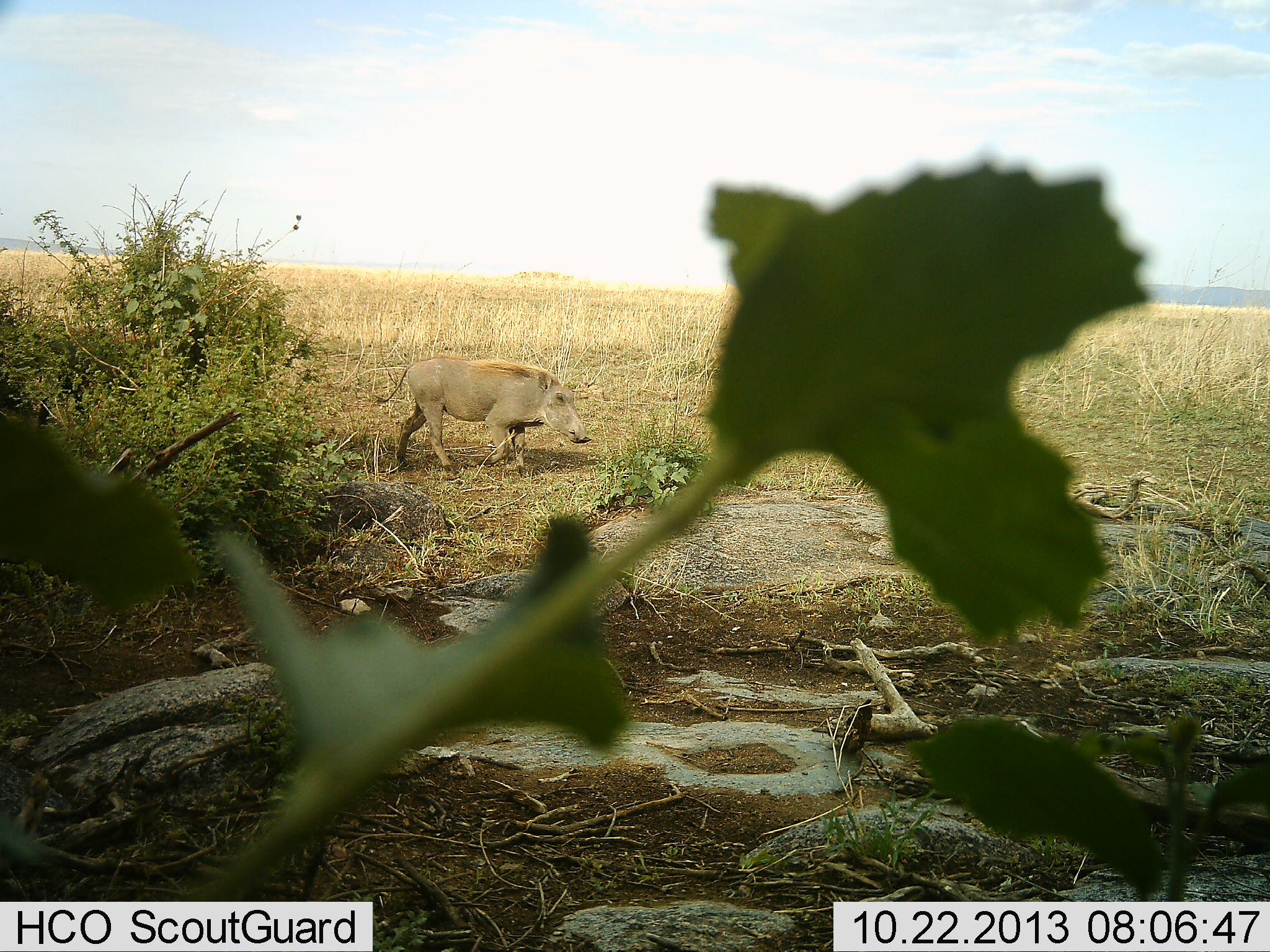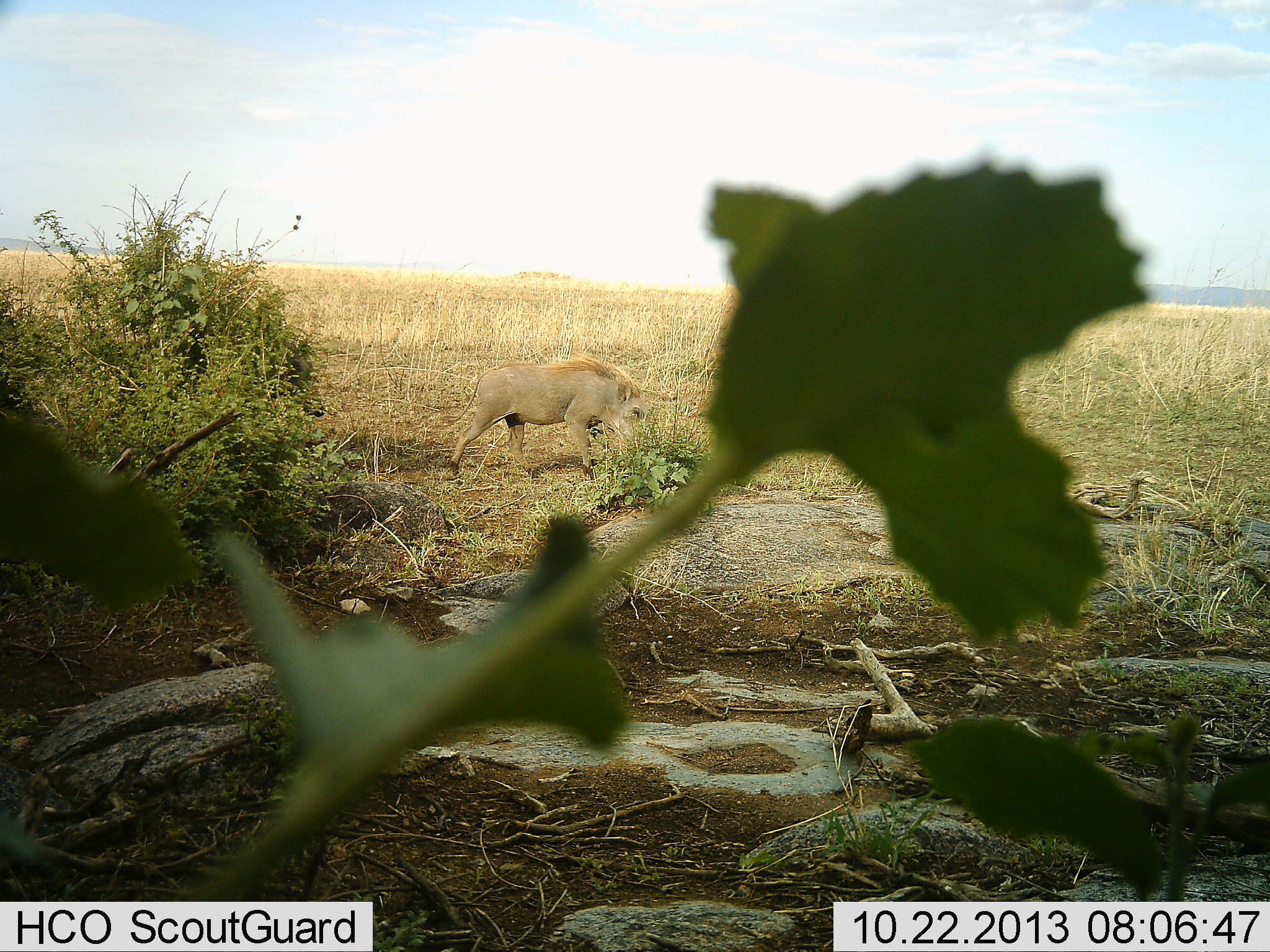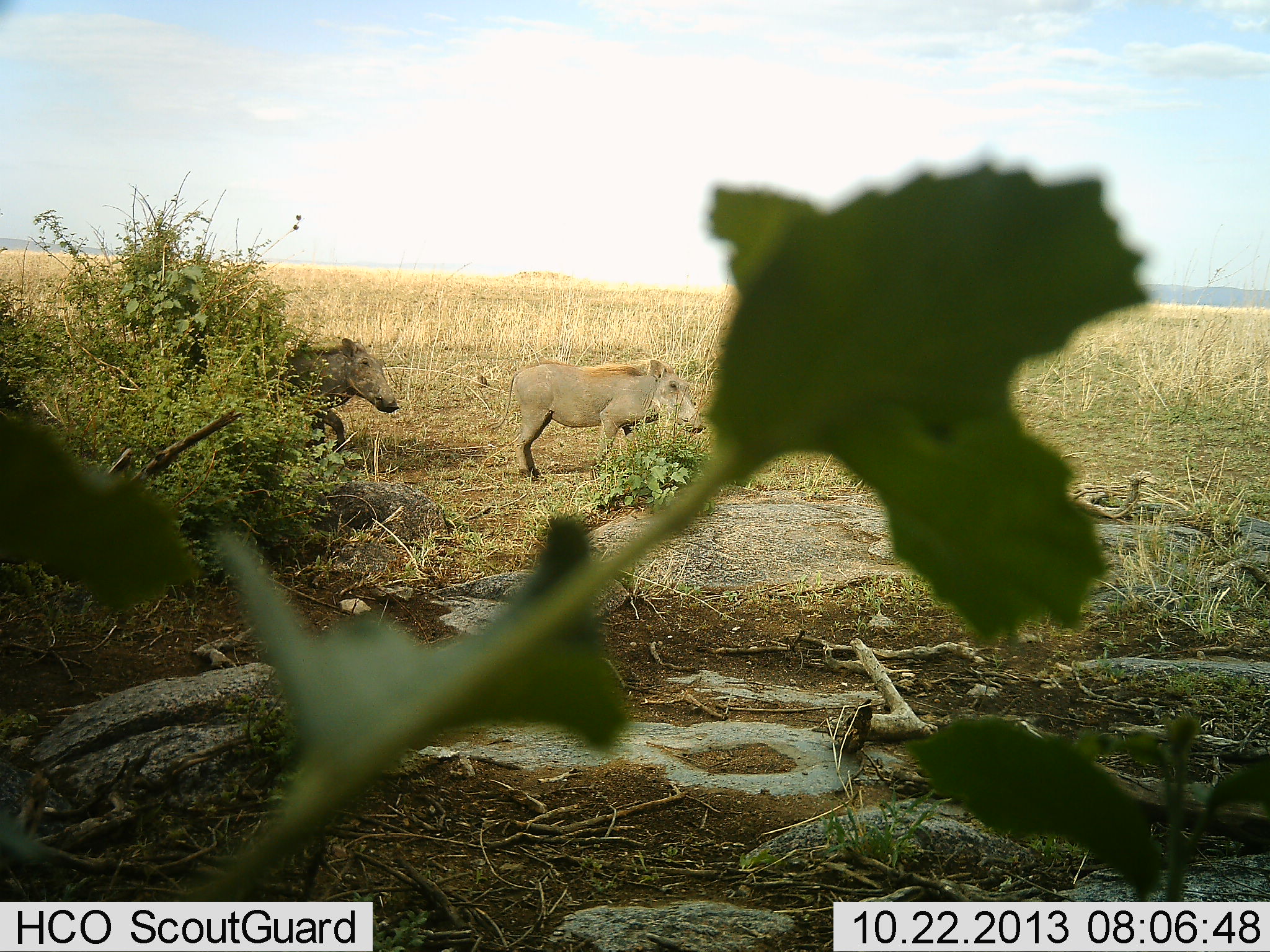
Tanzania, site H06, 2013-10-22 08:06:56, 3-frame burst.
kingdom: Animalia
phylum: Chordata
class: Mammalia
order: Artiodactyla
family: Suidae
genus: Phacochoerus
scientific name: Phacochoerus africanus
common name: warthog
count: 2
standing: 0%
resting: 0%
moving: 93%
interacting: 0%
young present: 0%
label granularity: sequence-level